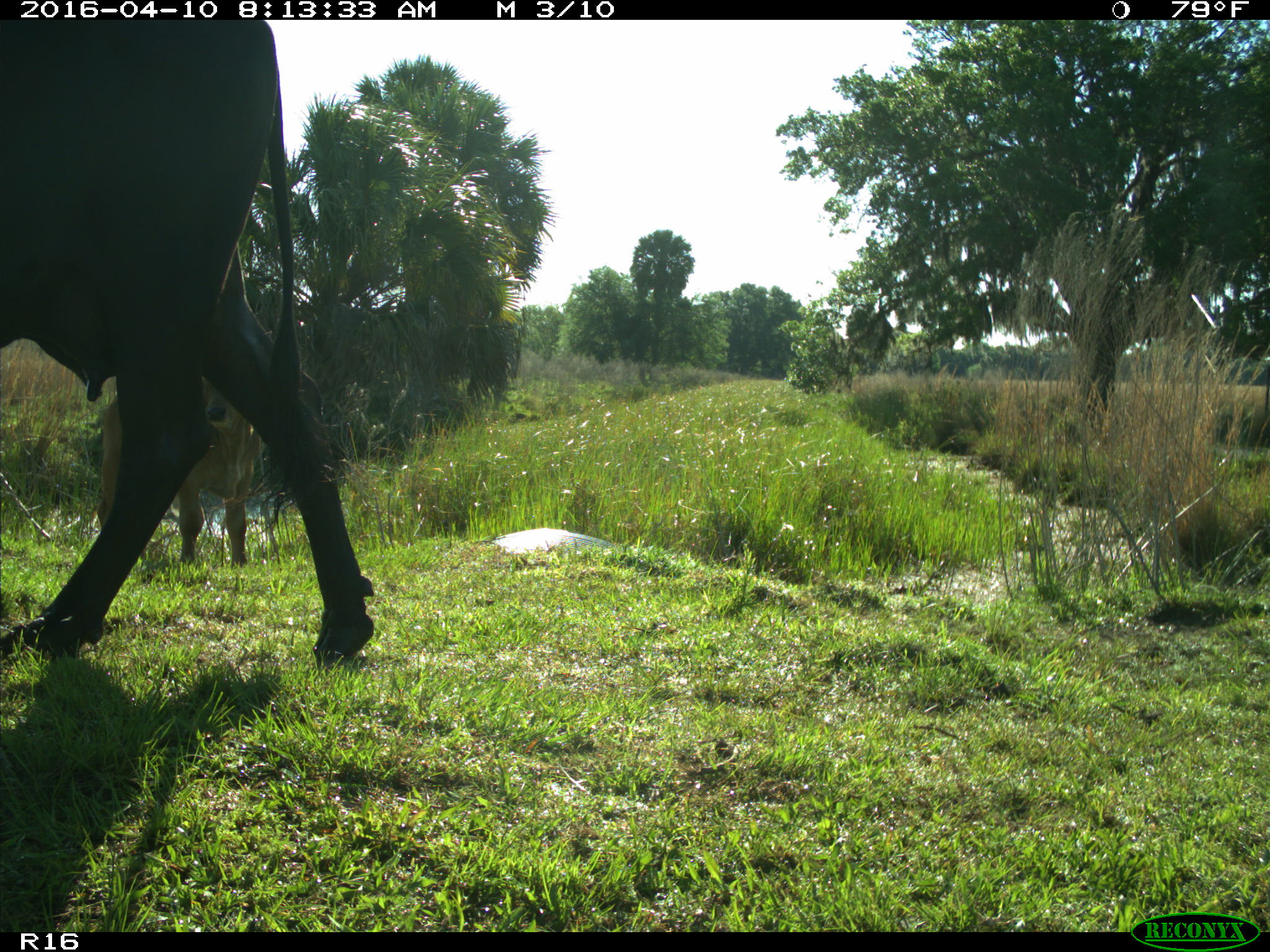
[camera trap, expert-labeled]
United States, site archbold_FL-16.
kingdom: Animalia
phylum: Chordata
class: Mammalia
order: Artiodactyla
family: Bovidae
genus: Bos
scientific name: Bos taurus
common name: domestic cow